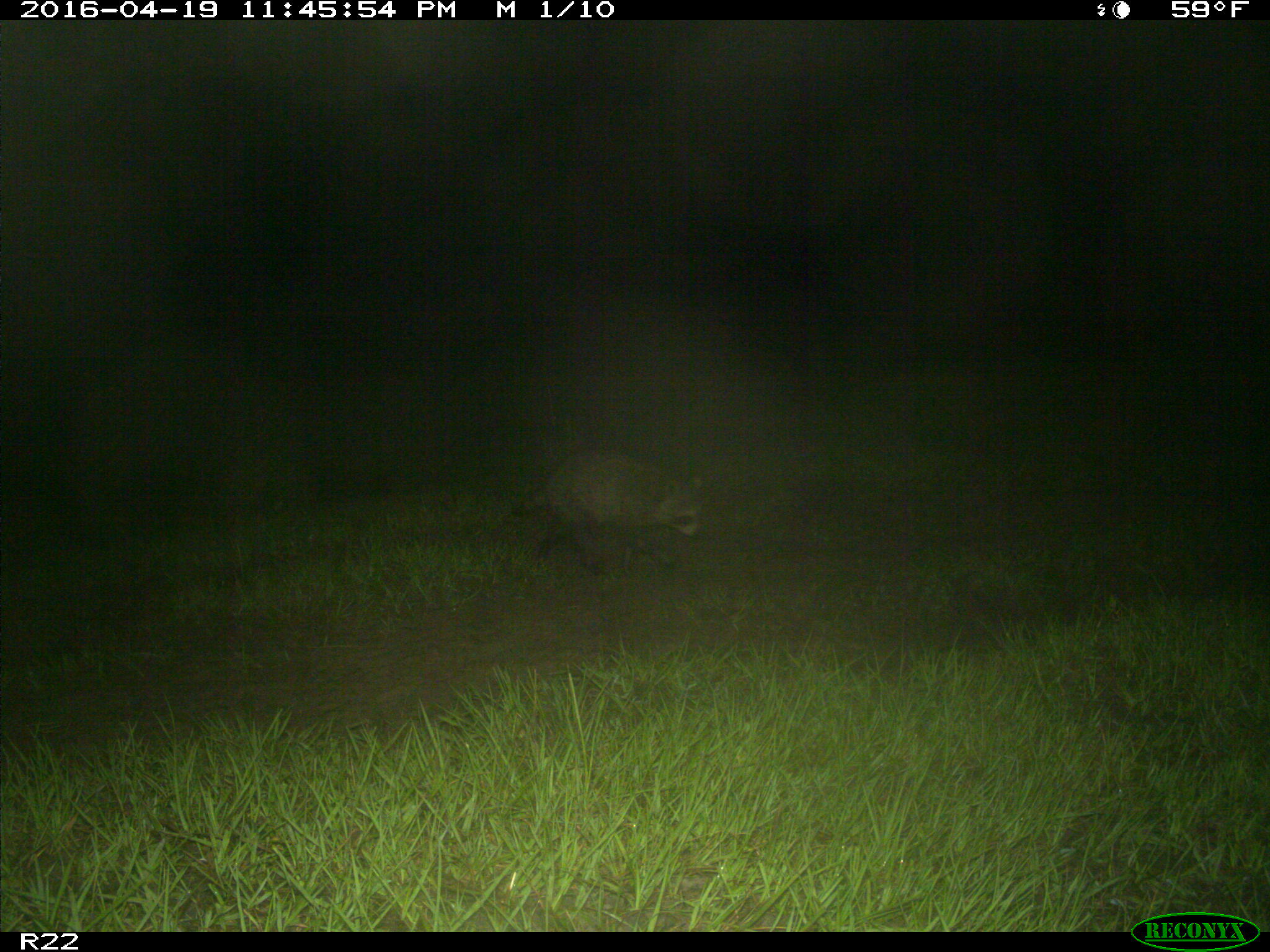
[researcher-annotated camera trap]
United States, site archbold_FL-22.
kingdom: Animalia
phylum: Chordata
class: Mammalia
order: Carnivora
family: Procyonidae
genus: Procyon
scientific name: Procyon lotor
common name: common raccoon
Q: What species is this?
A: Procyon lotor (common raccoon).